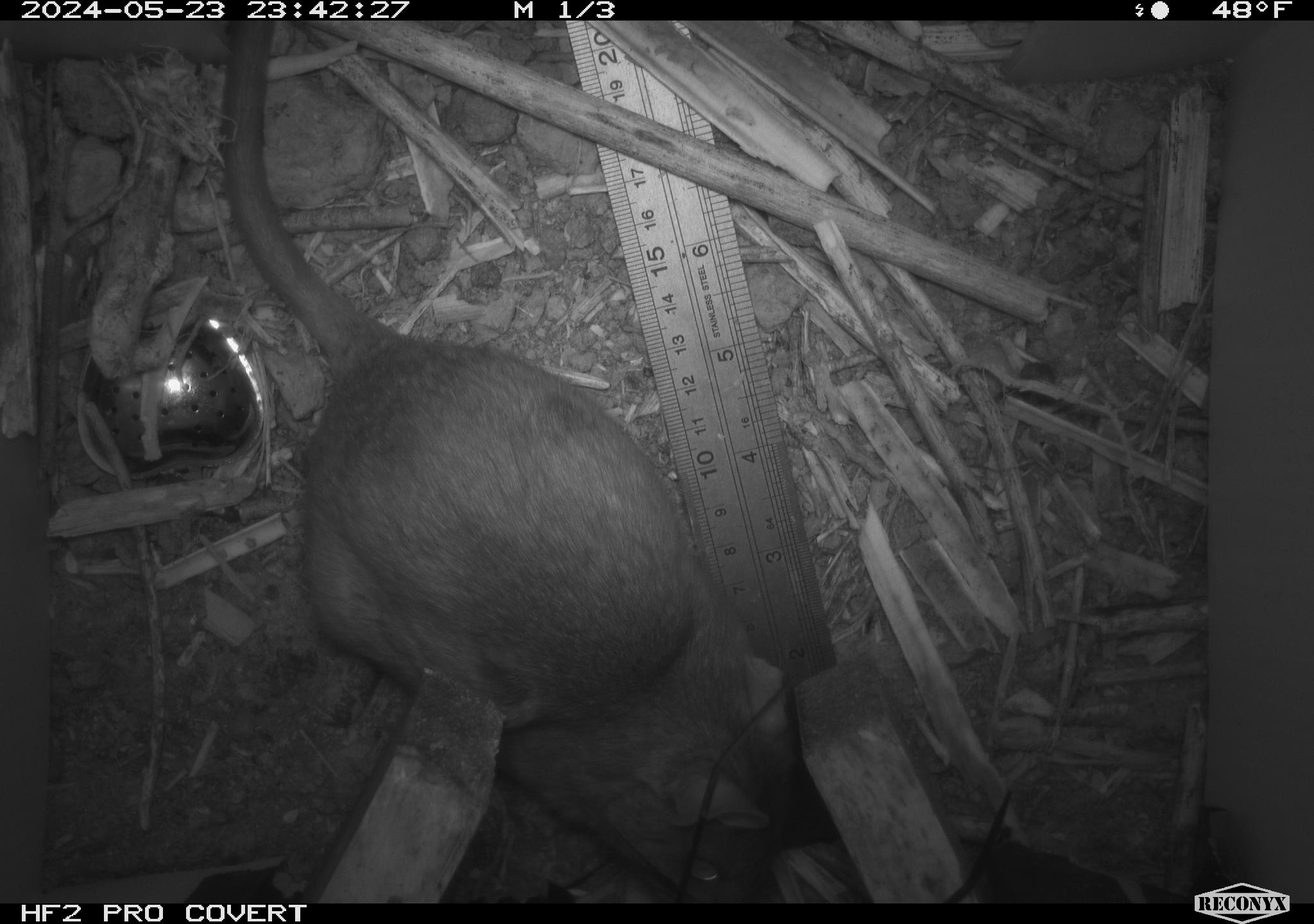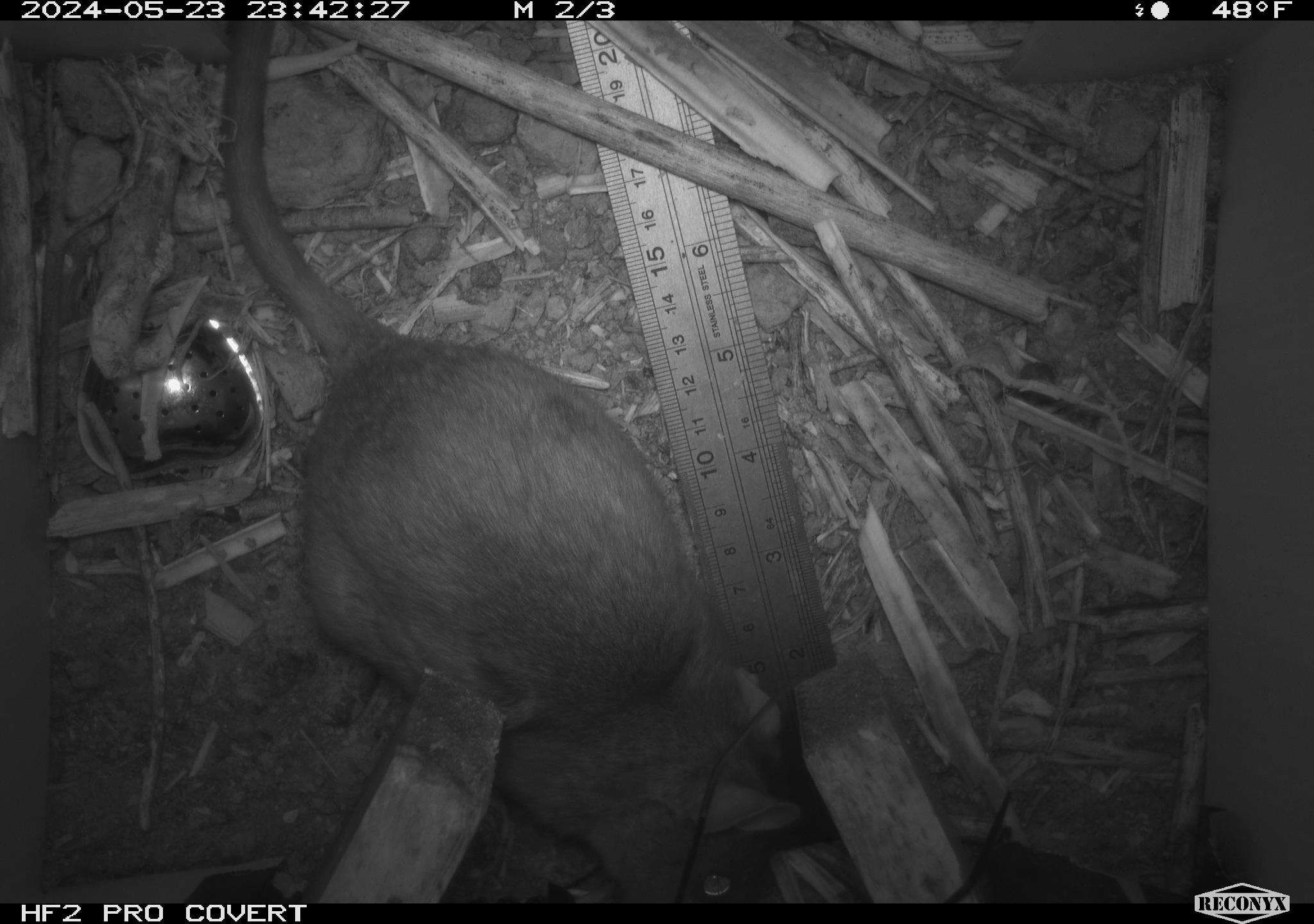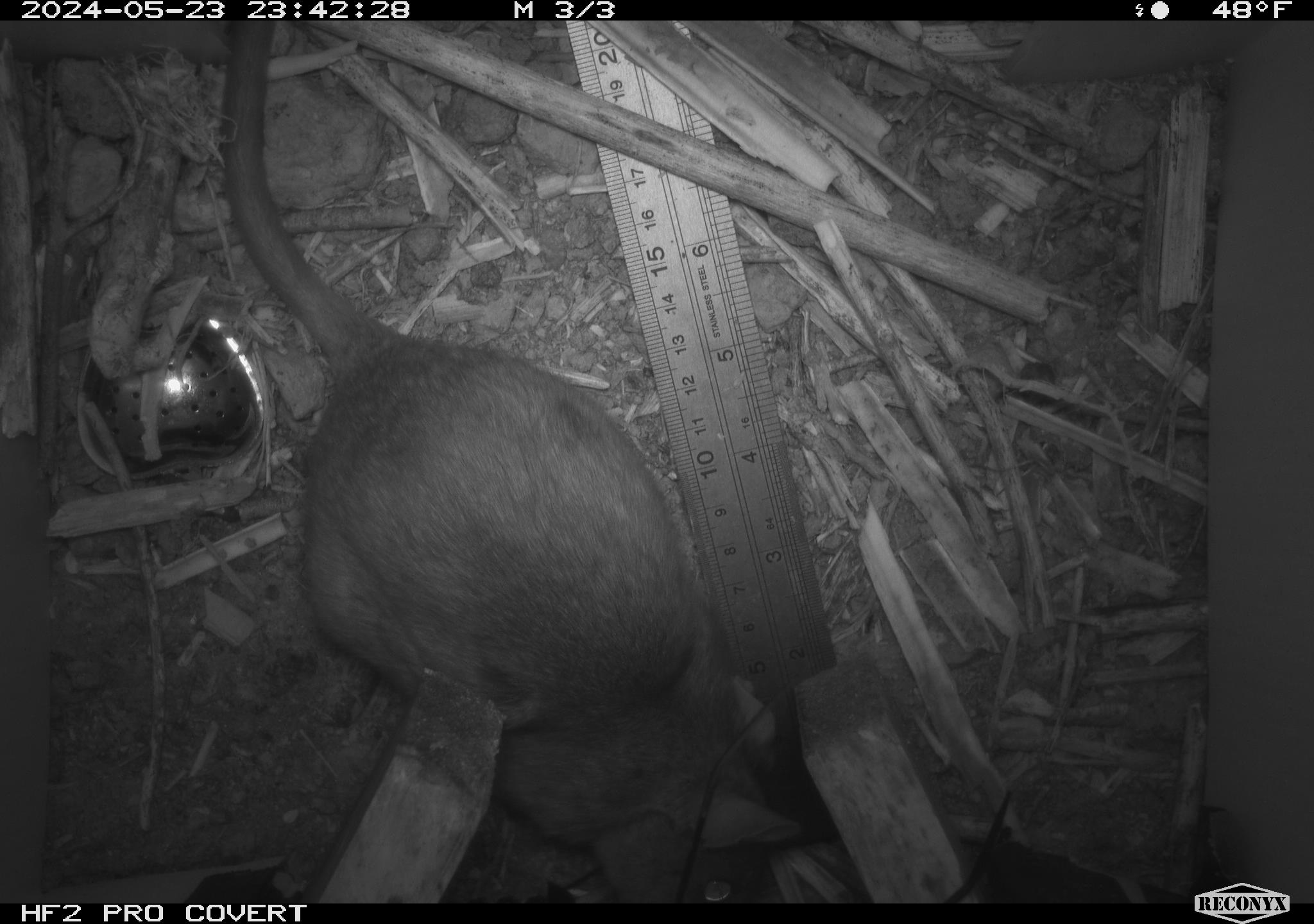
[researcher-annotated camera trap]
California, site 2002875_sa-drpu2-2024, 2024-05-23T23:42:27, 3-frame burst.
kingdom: Animalia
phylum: Chordata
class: Mammalia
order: Rodentia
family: Cricetidae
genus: Neotoma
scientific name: Neotoma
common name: pack rat or woodrat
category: neotoma species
Neotoma species (pack rat or woodrat) (Neotoma).